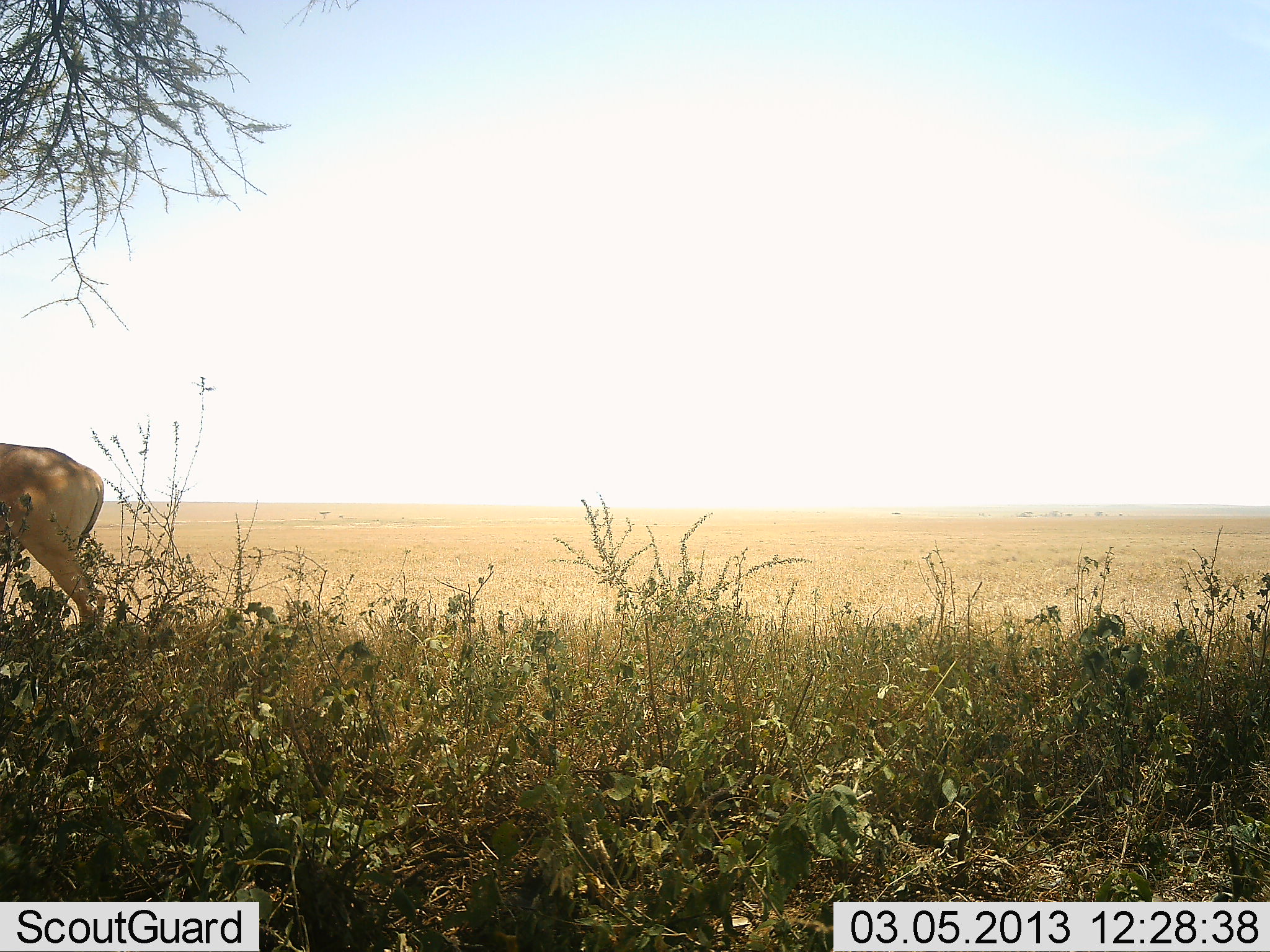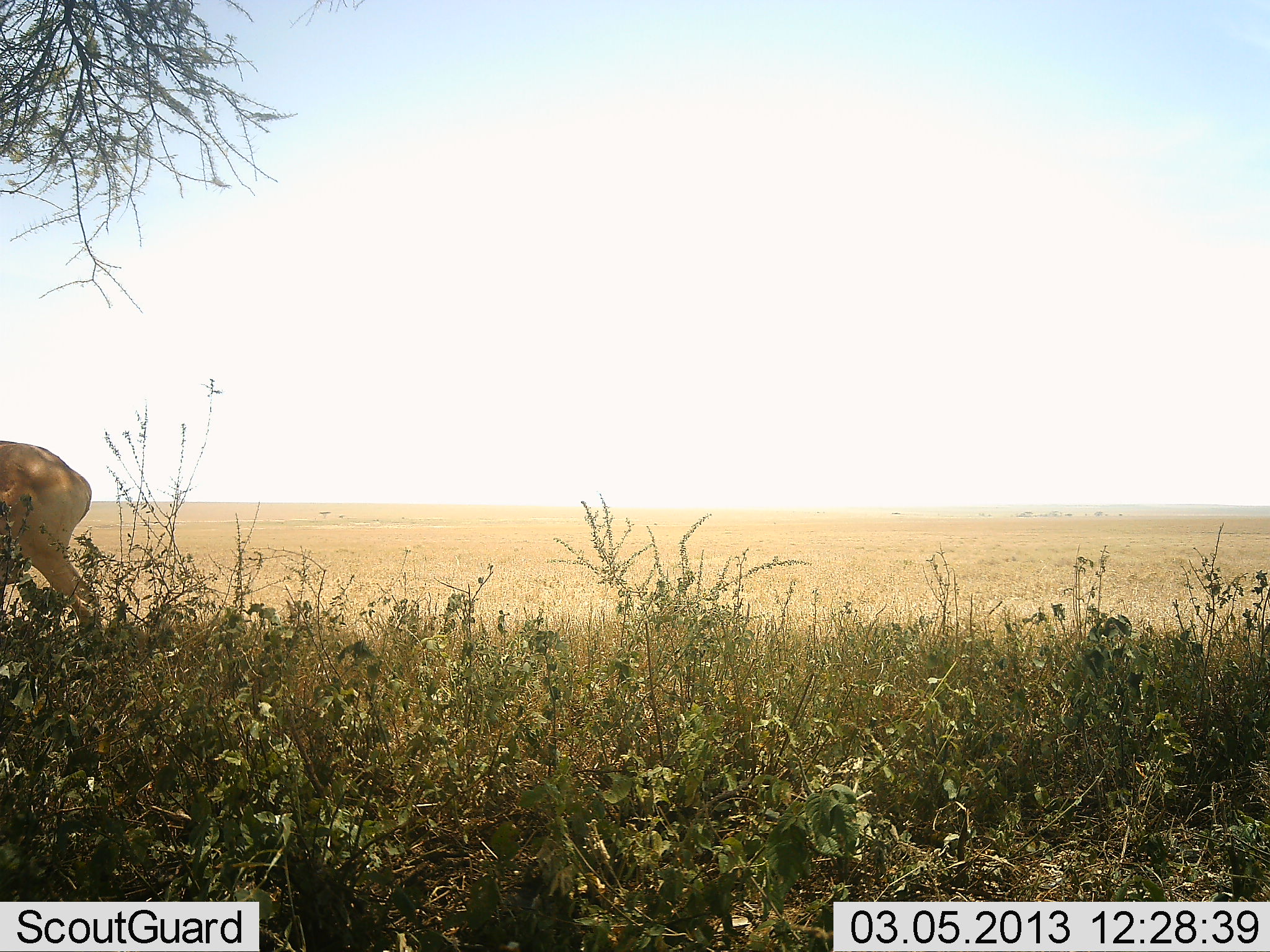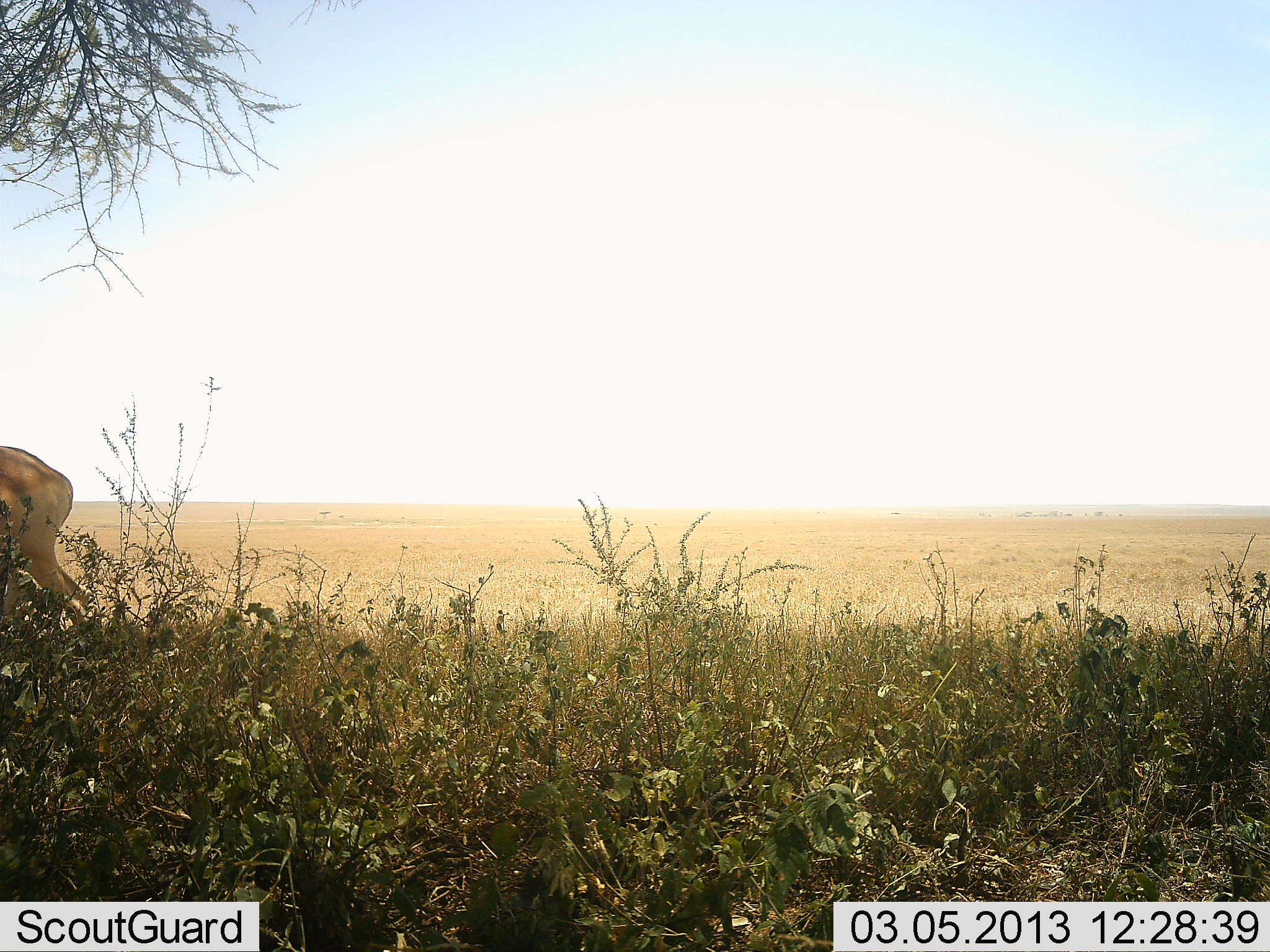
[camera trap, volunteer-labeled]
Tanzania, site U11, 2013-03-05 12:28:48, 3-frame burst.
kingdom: Animalia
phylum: Chordata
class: Mammalia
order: Artiodactyla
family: Bovidae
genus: Alcelaphus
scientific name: Alcelaphus buselaphus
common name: hartebeest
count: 1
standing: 50%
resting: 0%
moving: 50%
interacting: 0%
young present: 0%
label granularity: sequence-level